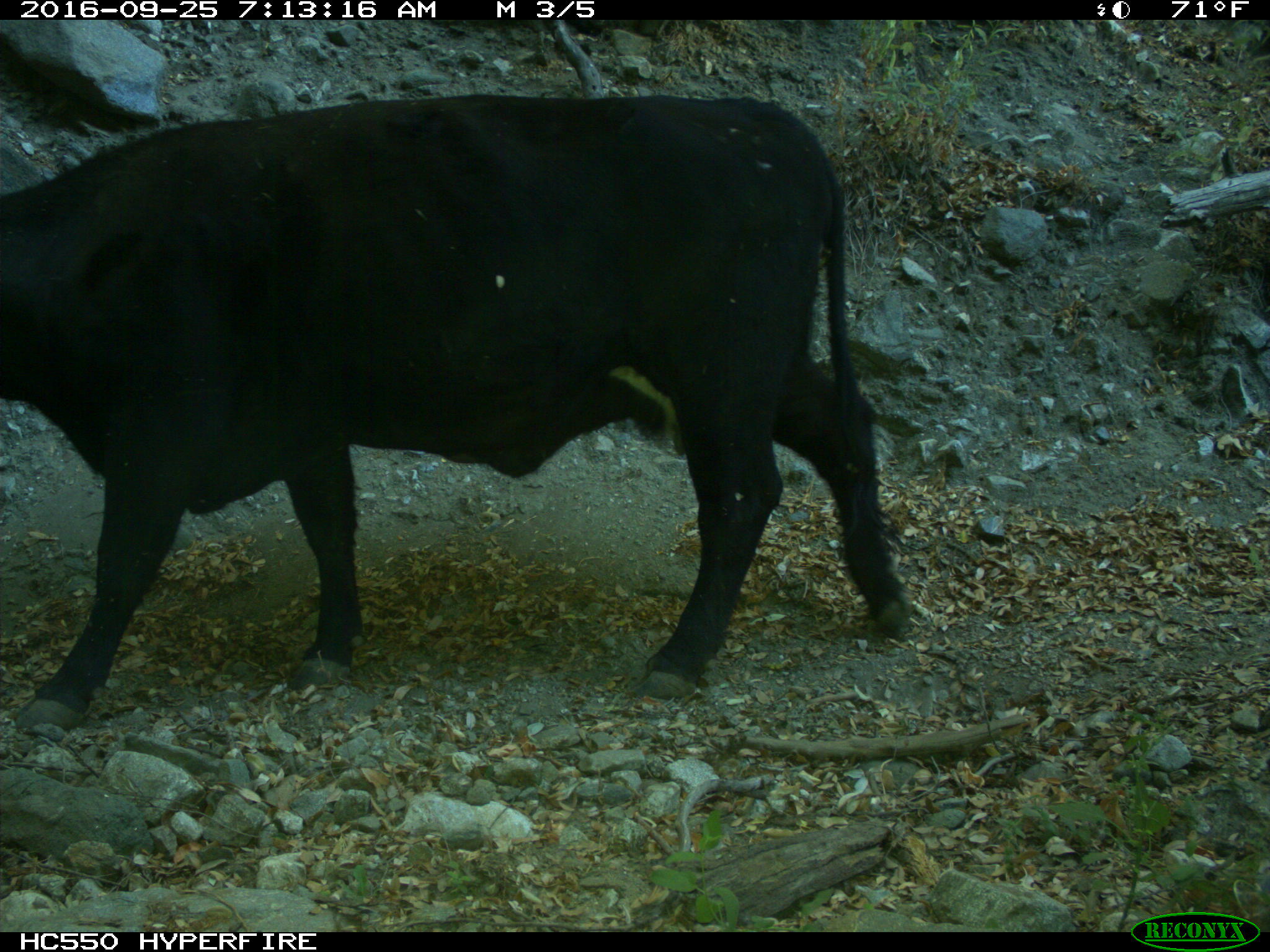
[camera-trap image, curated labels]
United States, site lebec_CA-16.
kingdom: Animalia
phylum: Chordata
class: Mammalia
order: Artiodactyla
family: Bovidae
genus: Bos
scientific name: Bos taurus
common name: domestic cow